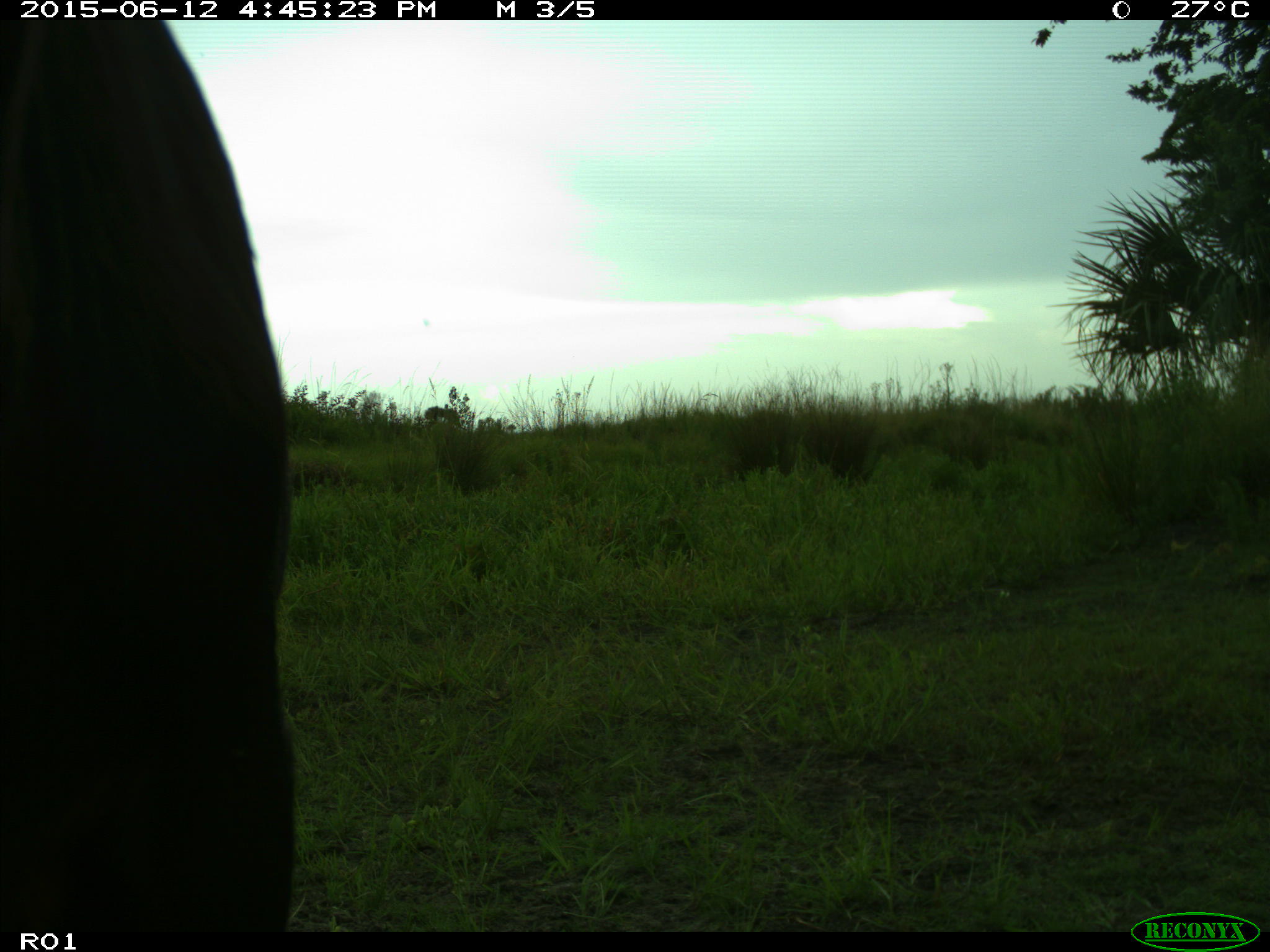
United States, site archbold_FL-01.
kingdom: Animalia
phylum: Chordata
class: Mammalia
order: Artiodactyla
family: Bovidae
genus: Bos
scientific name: Bos taurus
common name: domestic cow